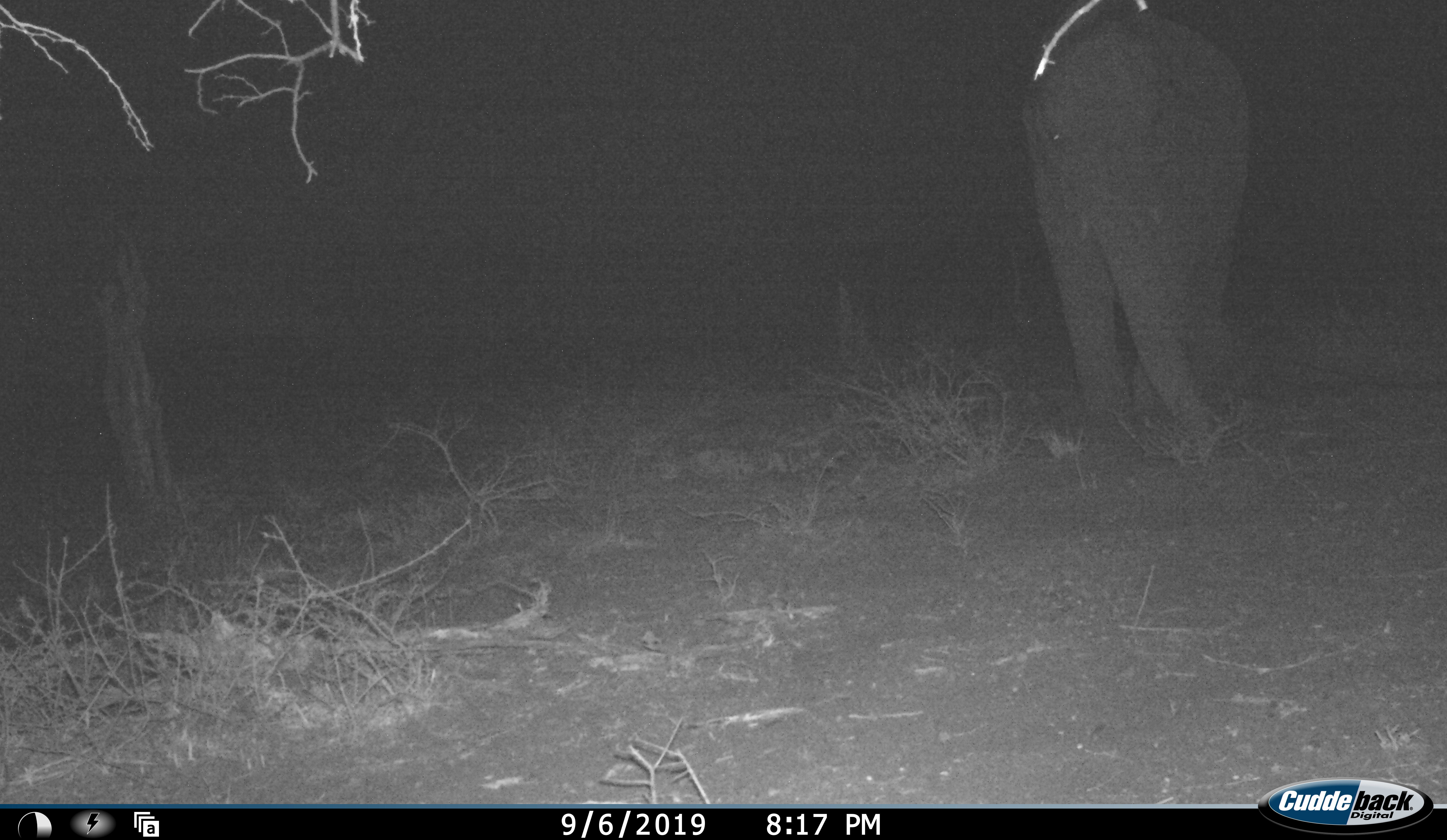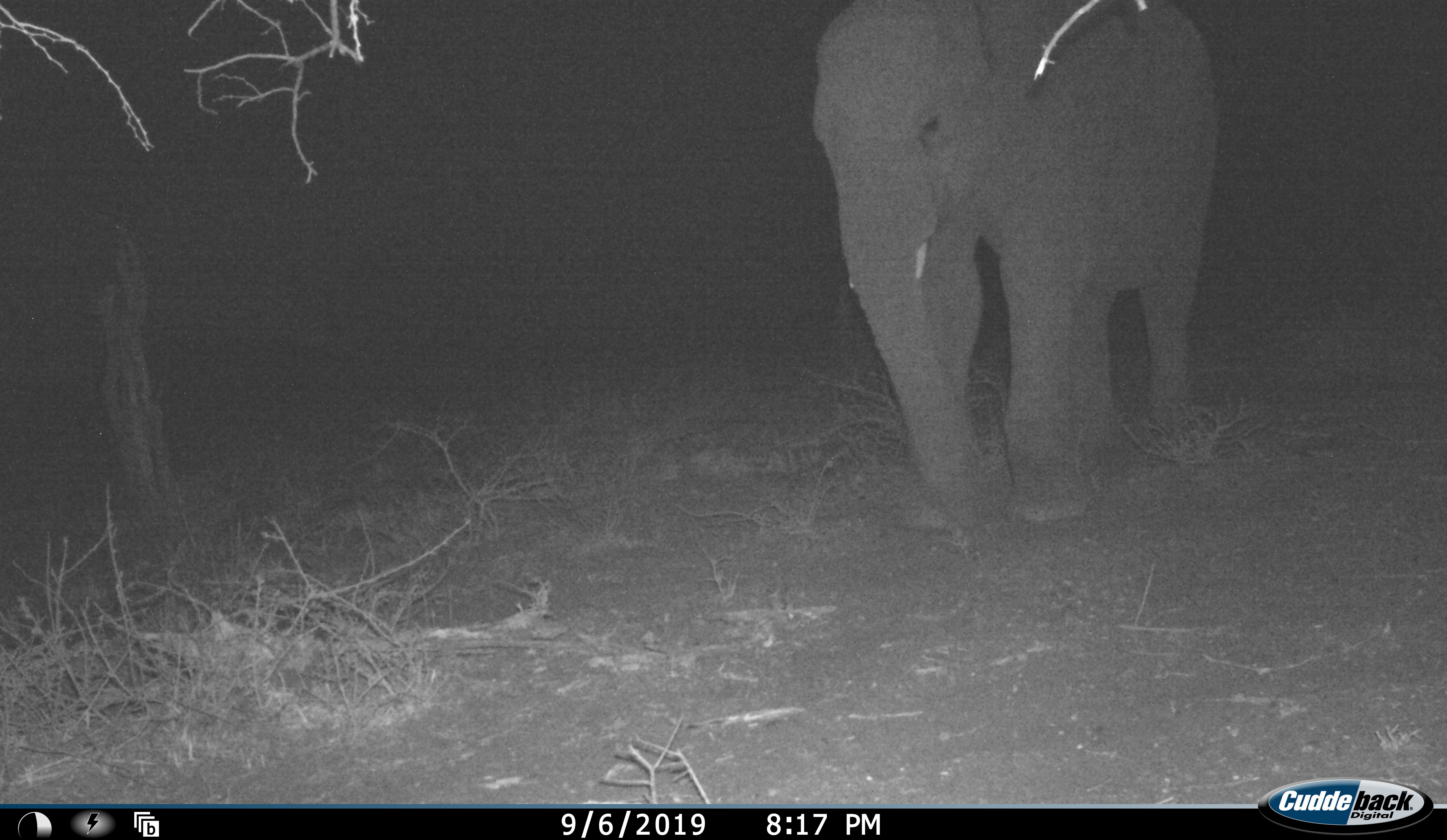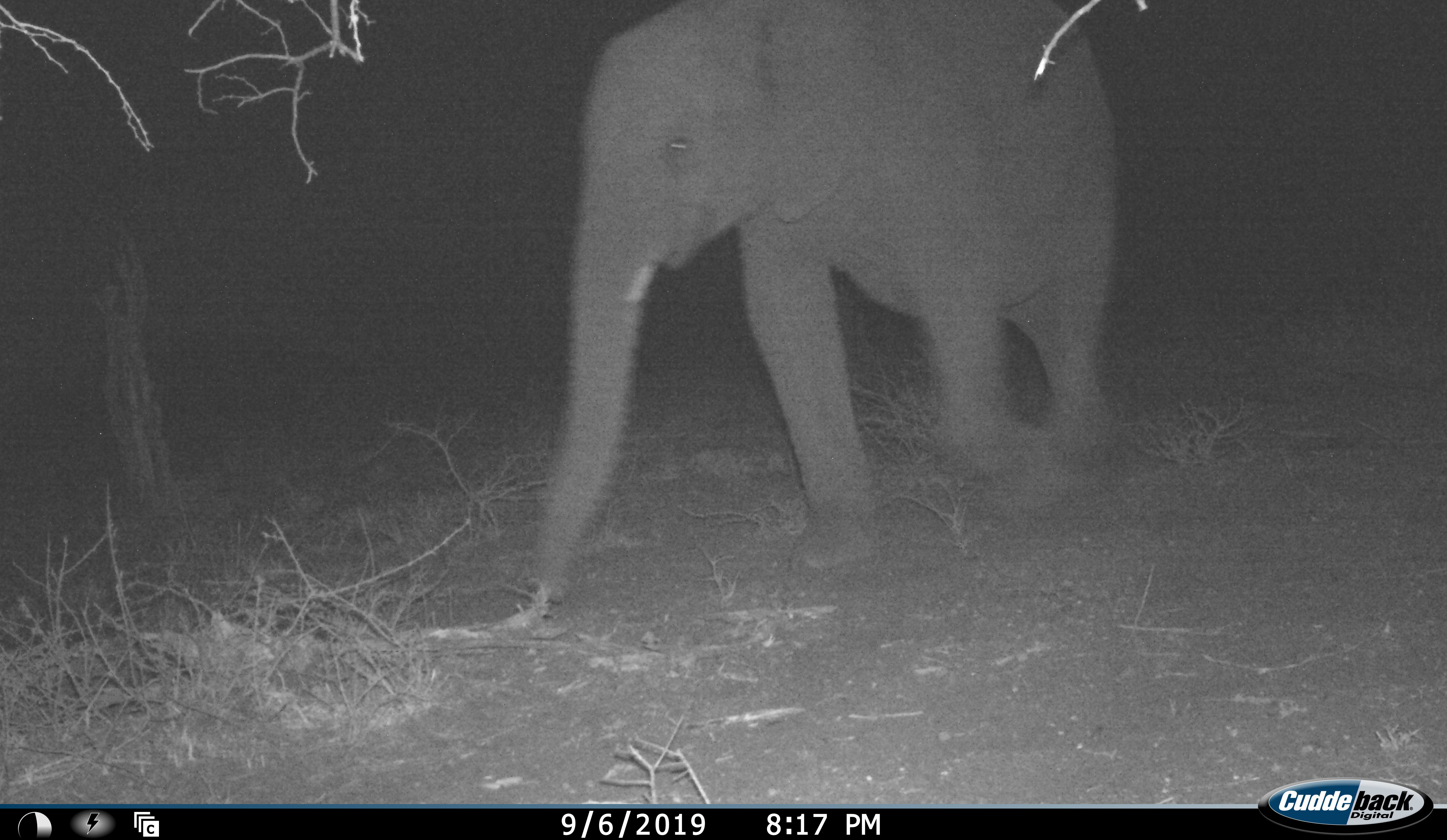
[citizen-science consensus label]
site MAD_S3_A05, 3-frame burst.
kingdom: Animalia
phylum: Chordata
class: Mammalia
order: Proboscidea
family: Elephantidae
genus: Loxodonta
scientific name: Loxodonta africana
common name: african bush elephant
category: elephant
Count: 1.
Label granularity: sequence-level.